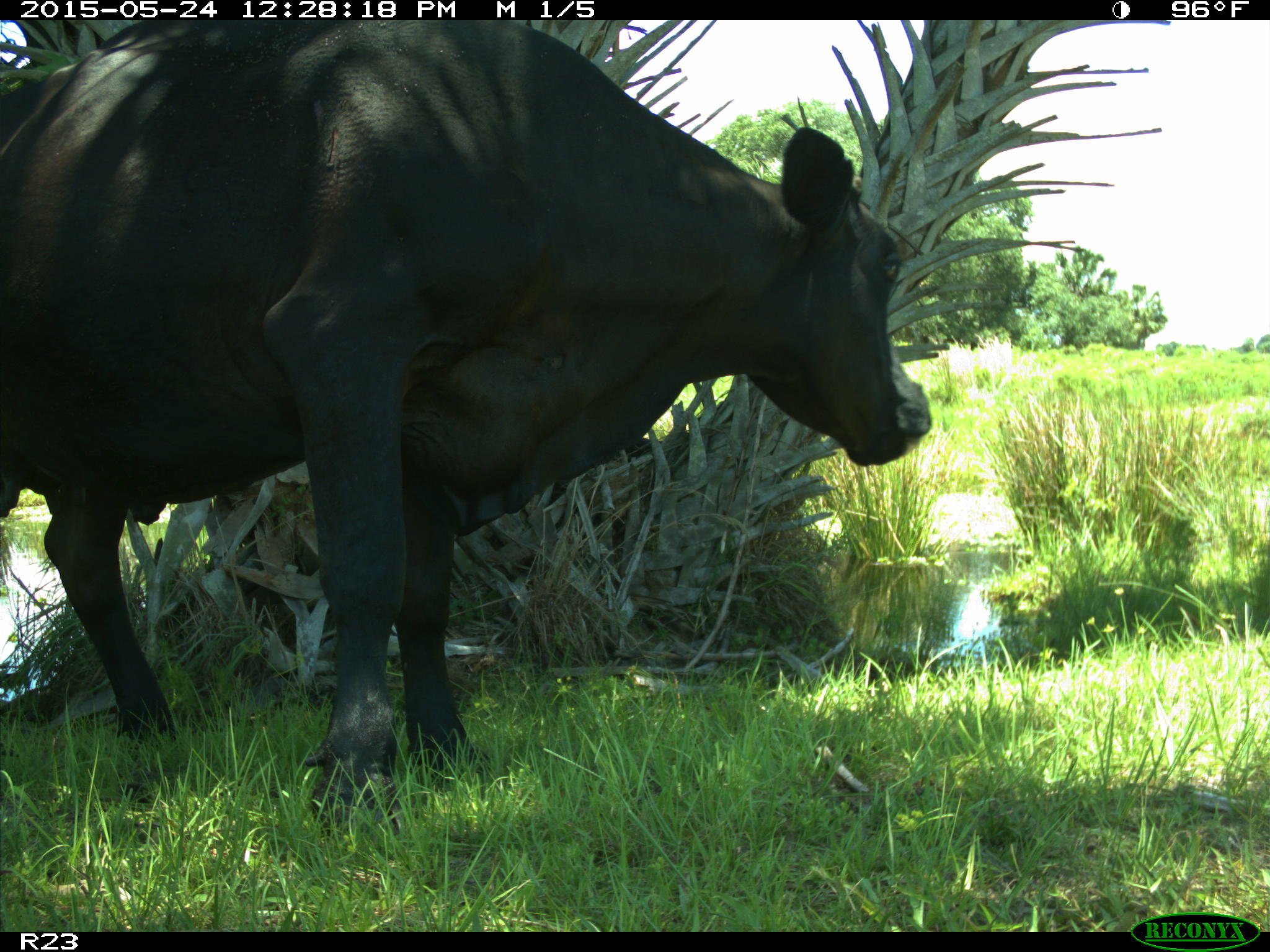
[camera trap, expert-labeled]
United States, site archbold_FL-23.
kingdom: Animalia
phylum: Chordata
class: Mammalia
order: Artiodactyla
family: Bovidae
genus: Bos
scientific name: Bos taurus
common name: domestic cow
Bos taurus (domestic cow).